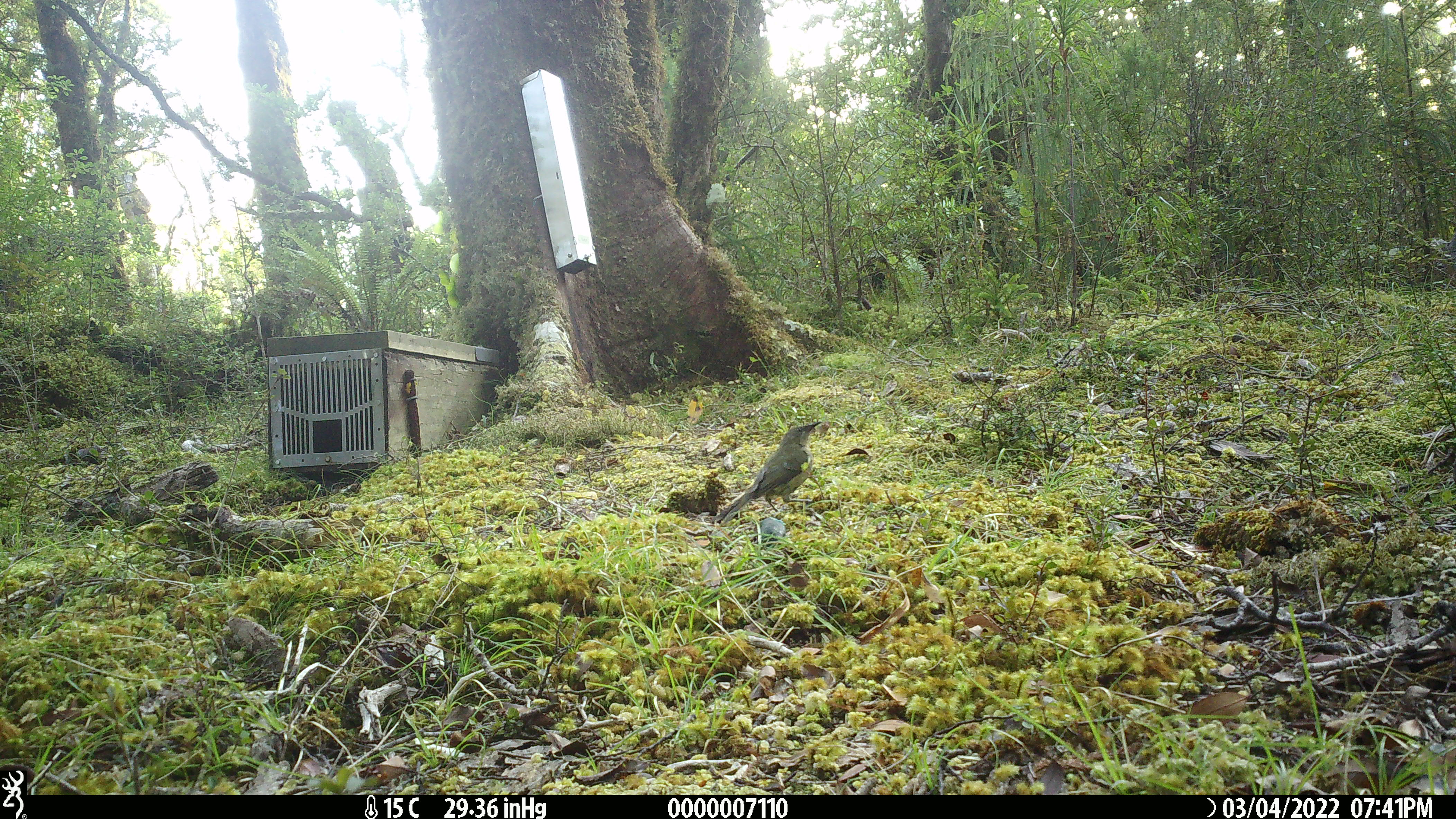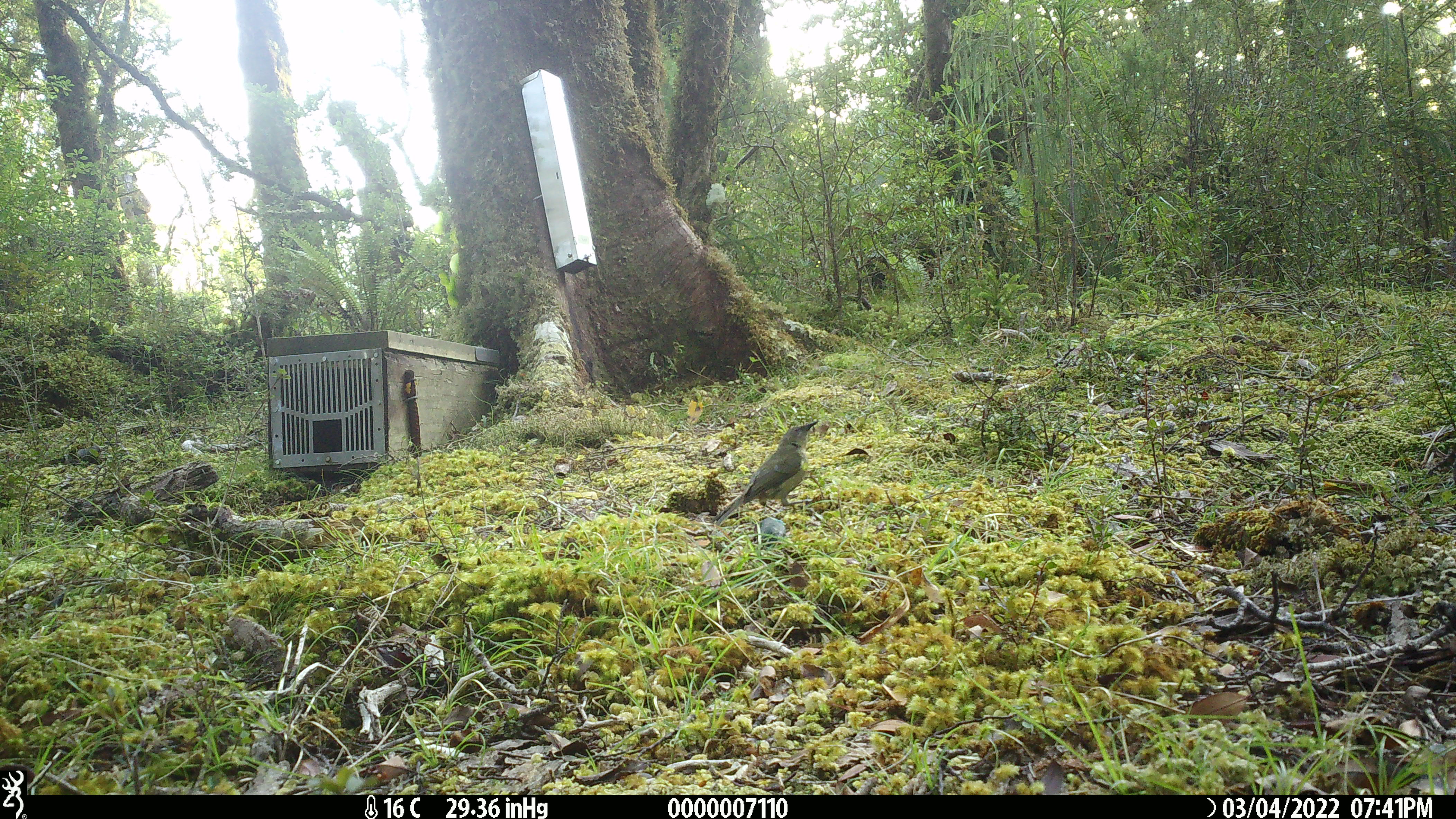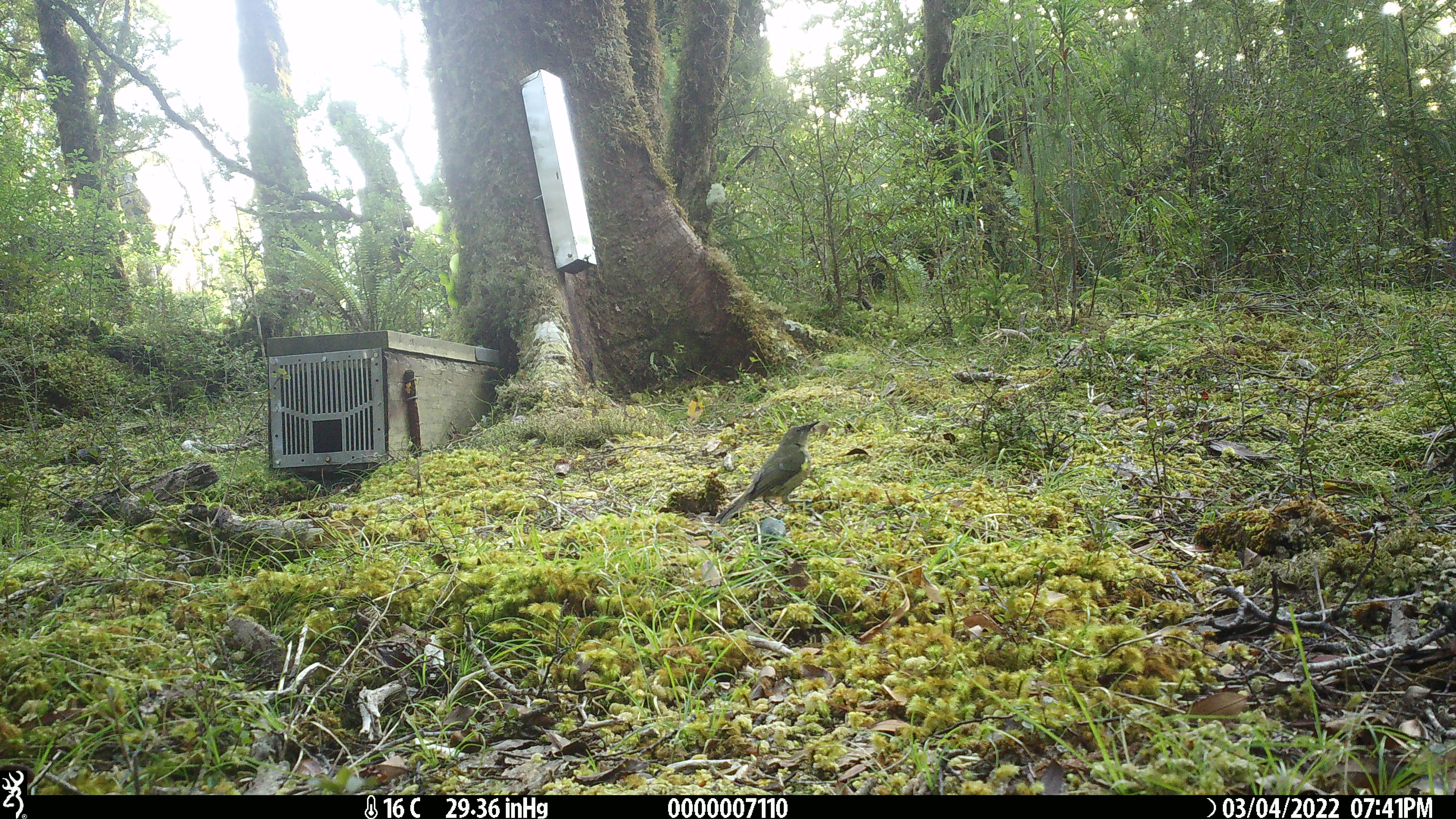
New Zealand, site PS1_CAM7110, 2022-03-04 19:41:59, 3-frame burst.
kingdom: Animalia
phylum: Chordata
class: Aves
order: Passeriformes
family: Meliphagidae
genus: Anthornis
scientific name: Anthornis melanura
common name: new zealand bellbird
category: bellbird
Bellbird (new zealand bellbird) (Anthornis melanura).